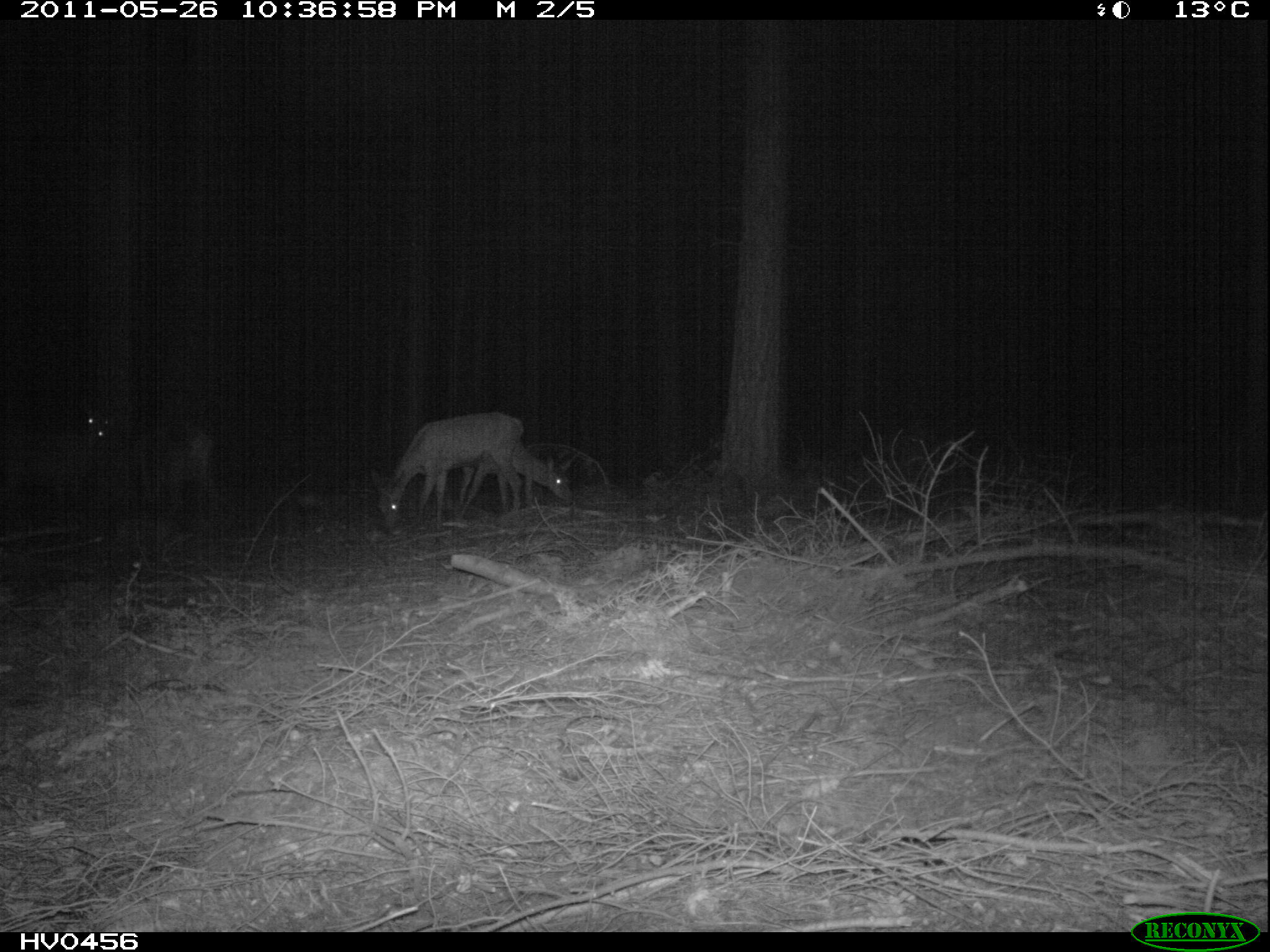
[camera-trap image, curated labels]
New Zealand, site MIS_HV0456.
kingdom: Animalia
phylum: Chordata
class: Mammalia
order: Artiodactyla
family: Cervidae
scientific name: Cervidae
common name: deer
Deer (Cervidae).